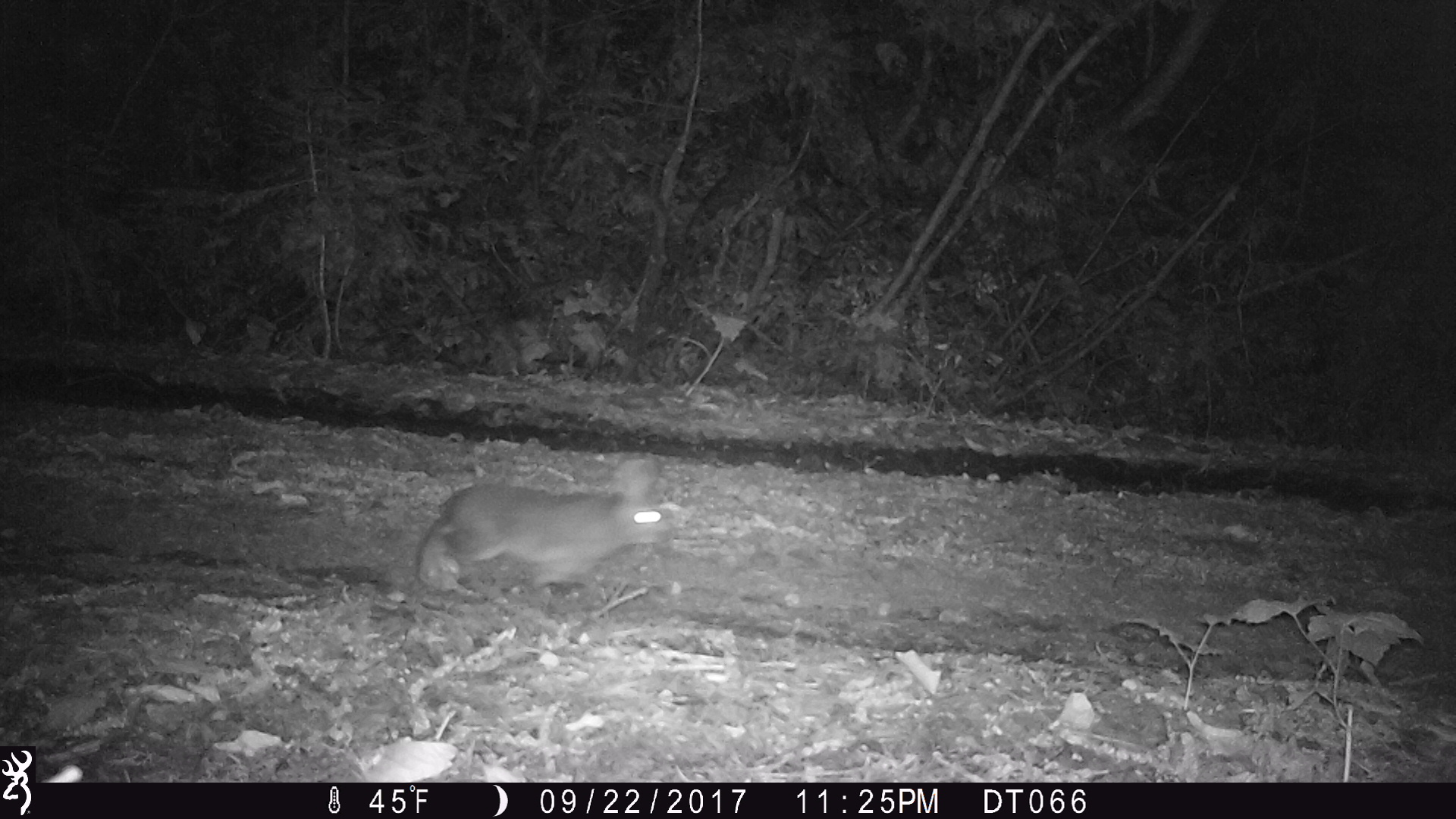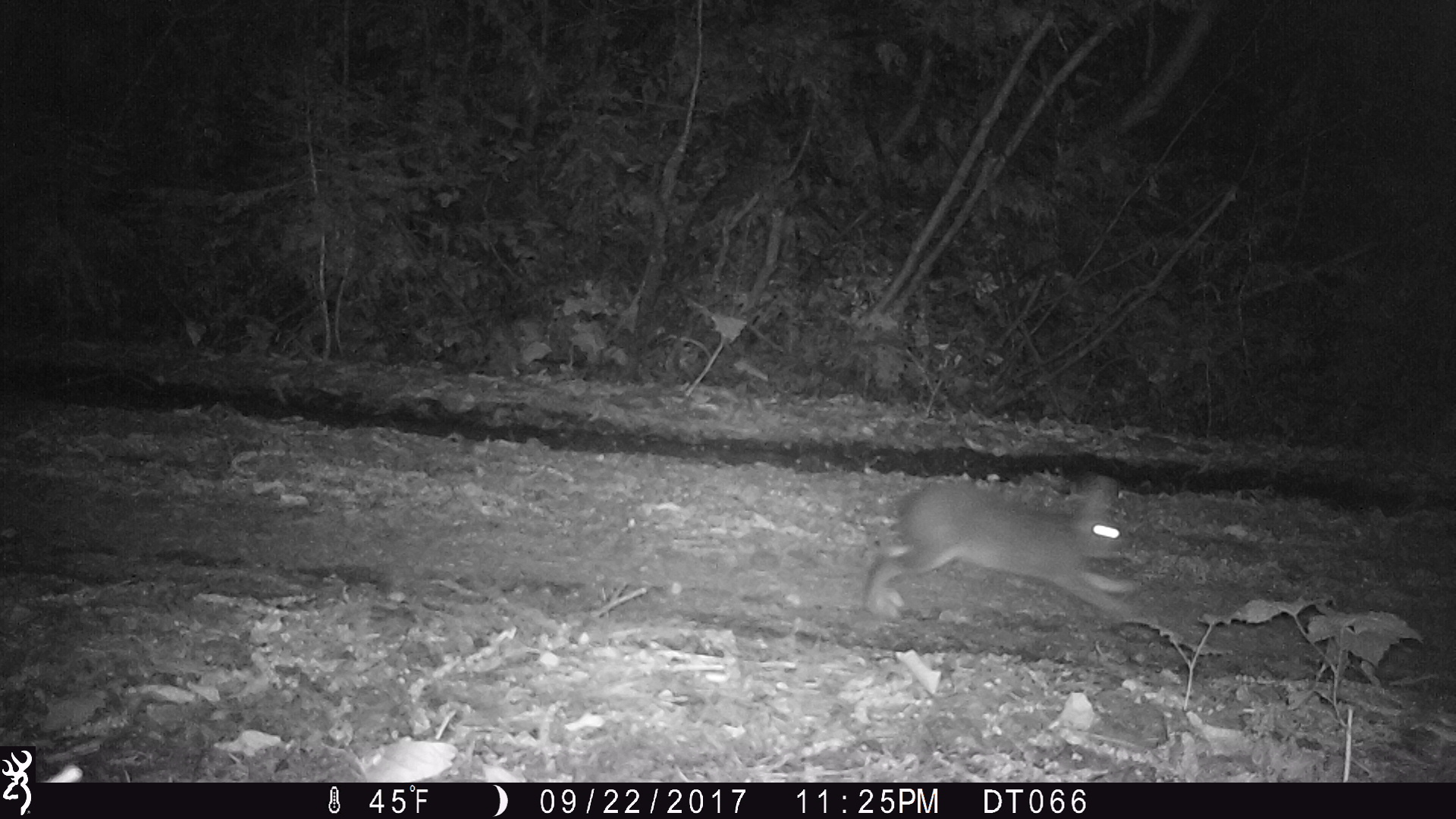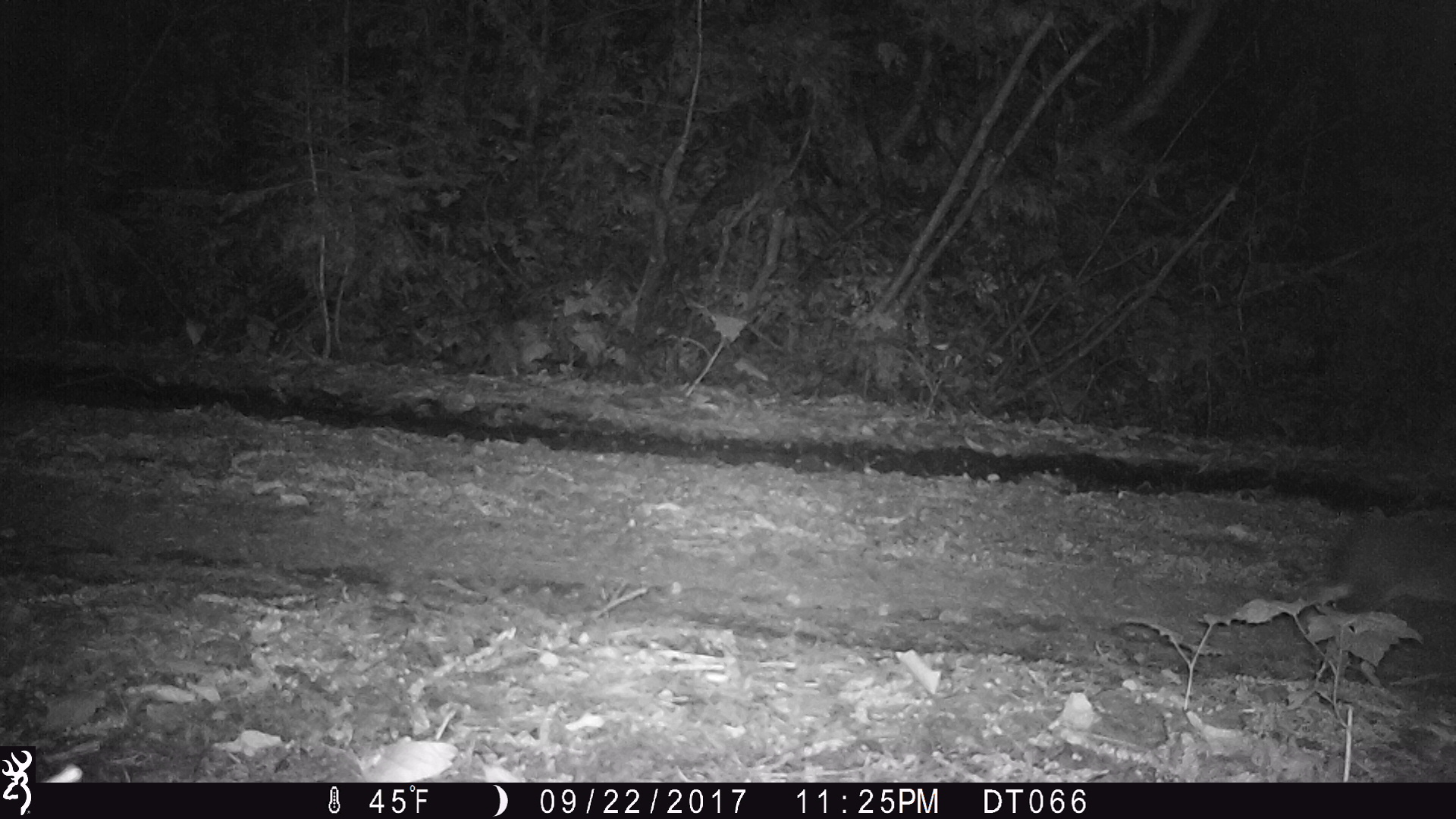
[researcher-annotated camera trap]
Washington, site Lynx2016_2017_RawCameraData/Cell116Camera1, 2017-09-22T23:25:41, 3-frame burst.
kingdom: Animalia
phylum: Chordata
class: Mammalia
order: Lagomorpha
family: Leporidae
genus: Lepus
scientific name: Lepus americanus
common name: snowshoe hare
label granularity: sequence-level